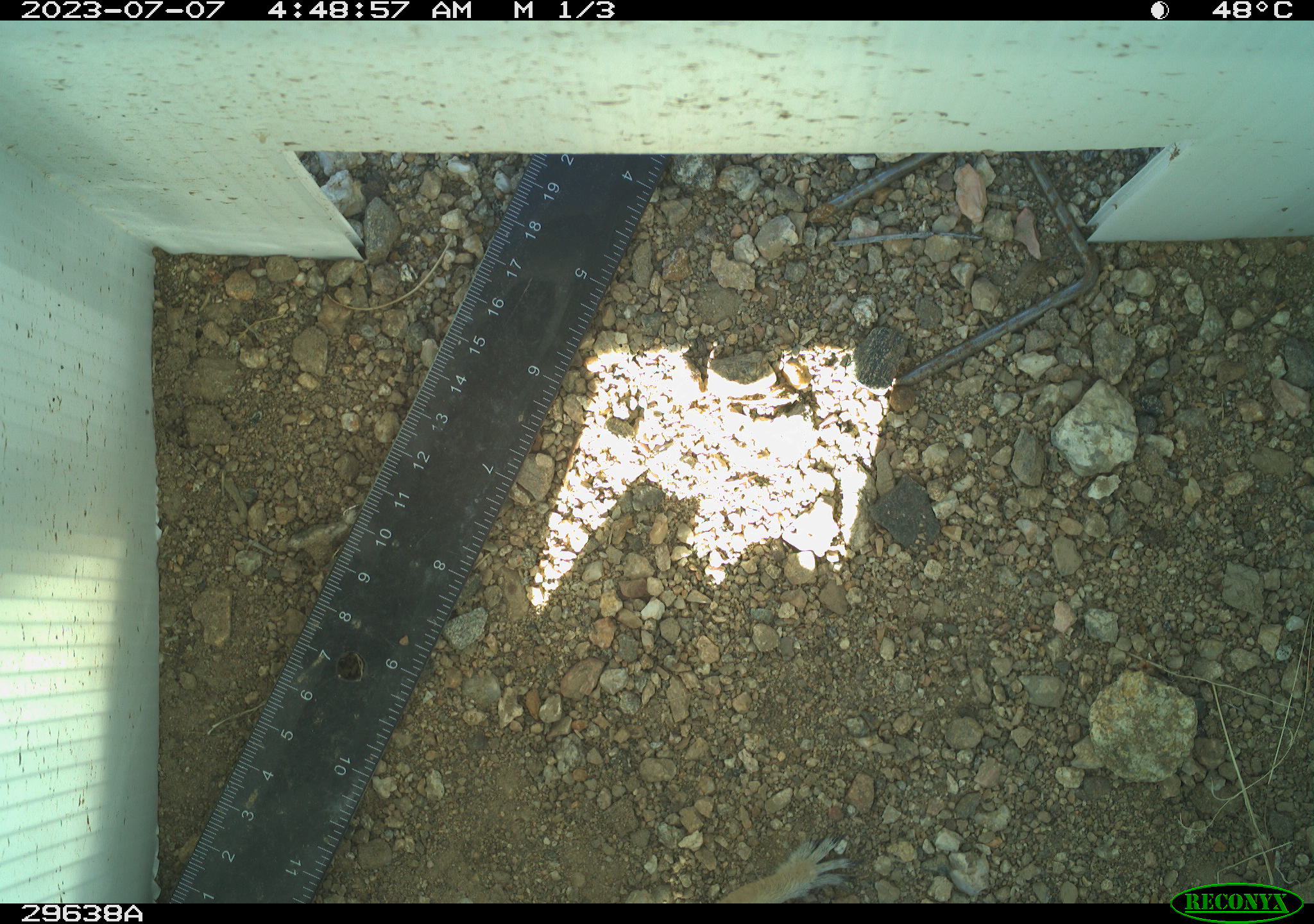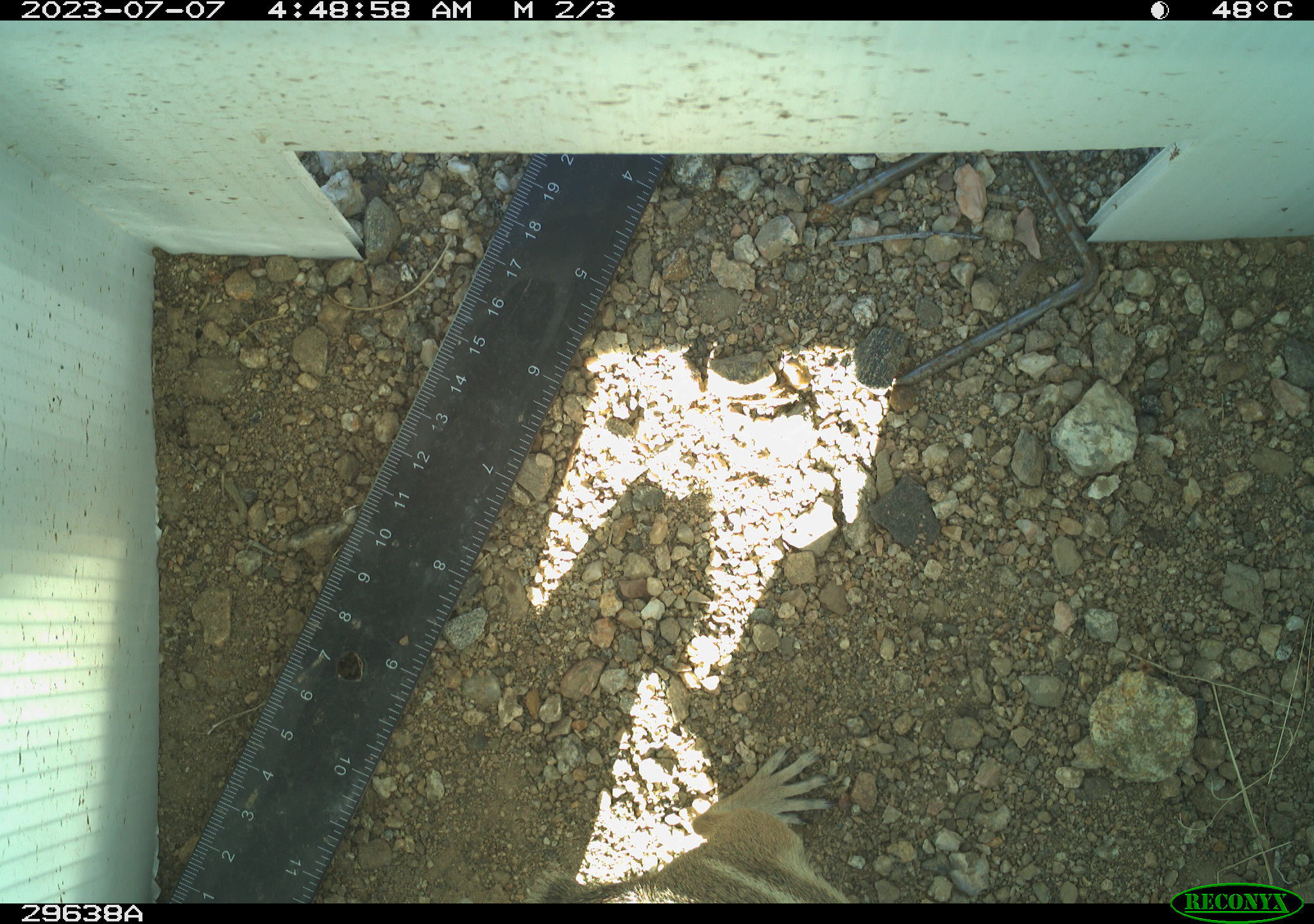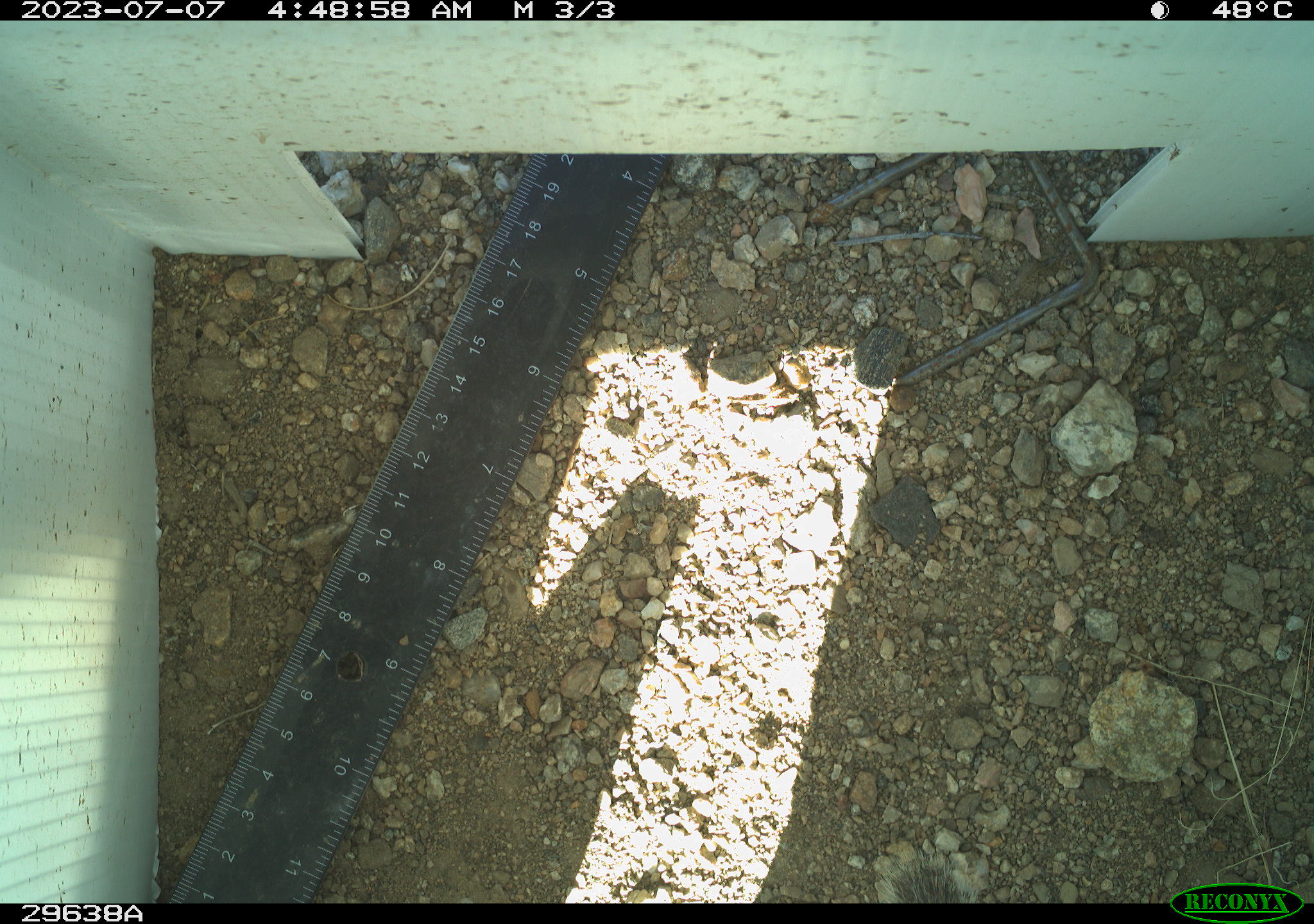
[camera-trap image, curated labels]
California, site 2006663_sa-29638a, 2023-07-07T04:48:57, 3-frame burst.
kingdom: Animalia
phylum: Chordata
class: Mammalia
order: Rodentia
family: Sciuridae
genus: Ammospermophilus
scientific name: Ammospermophilus leucurus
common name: white-tailed antelope squirrel